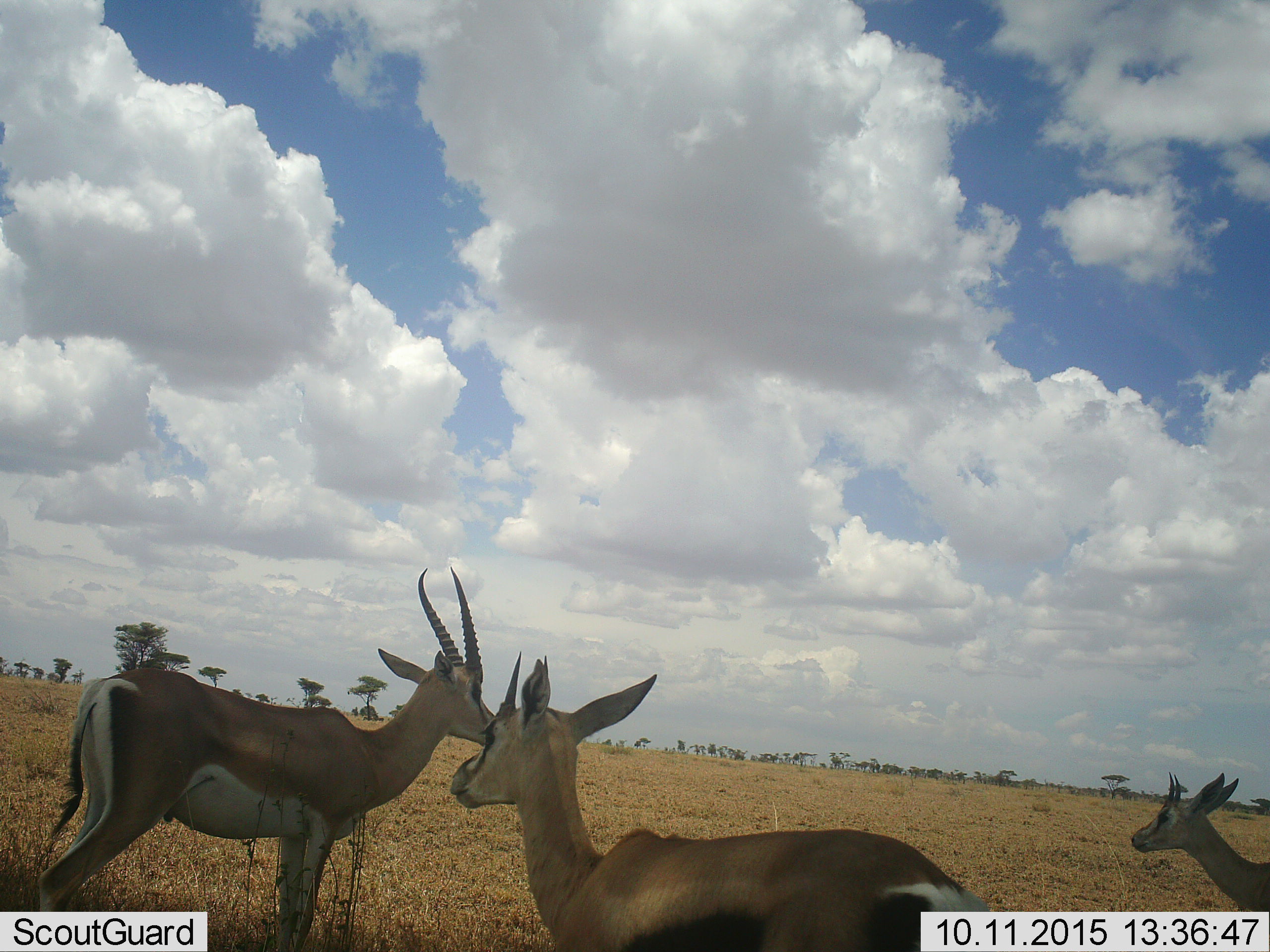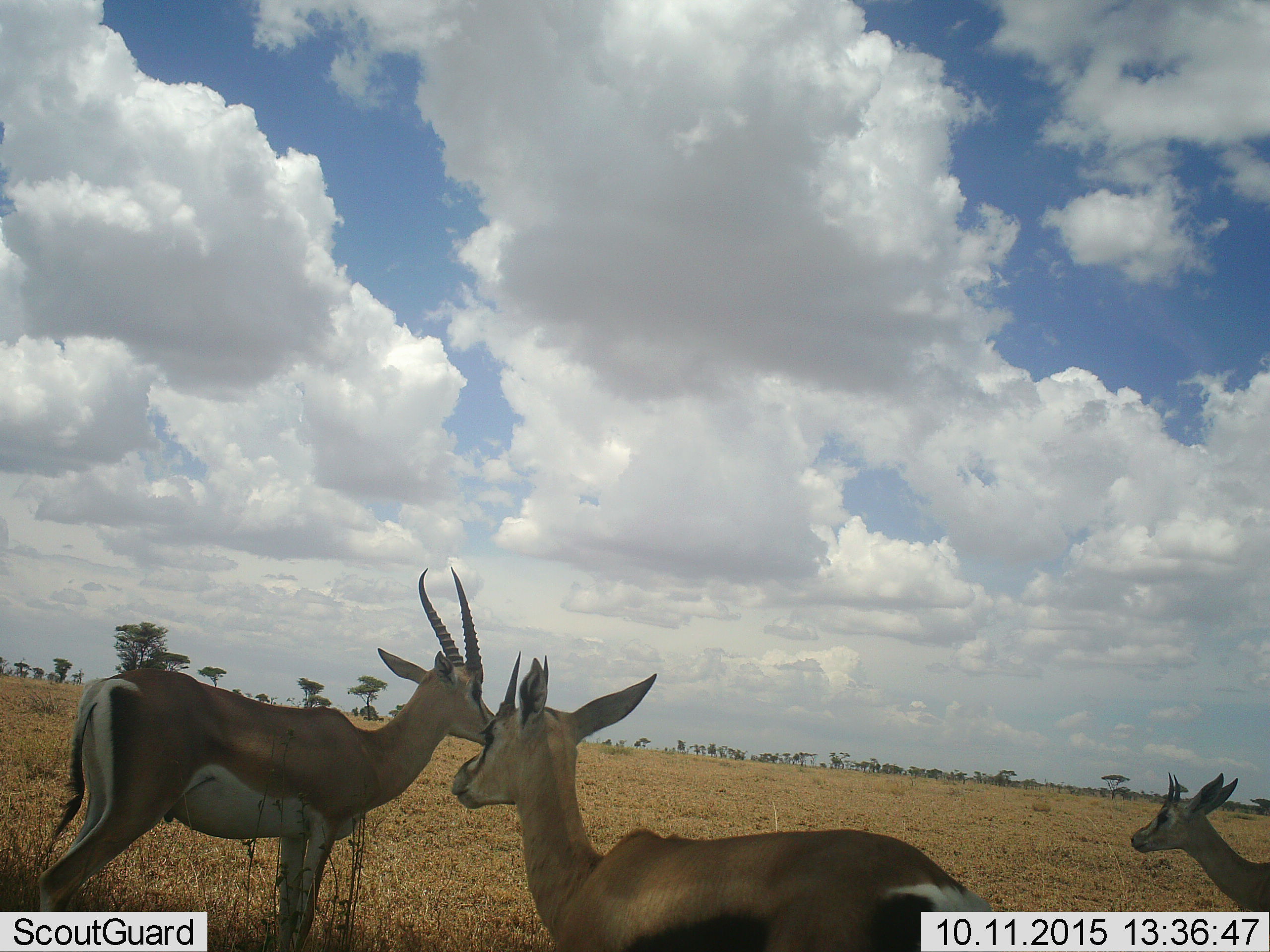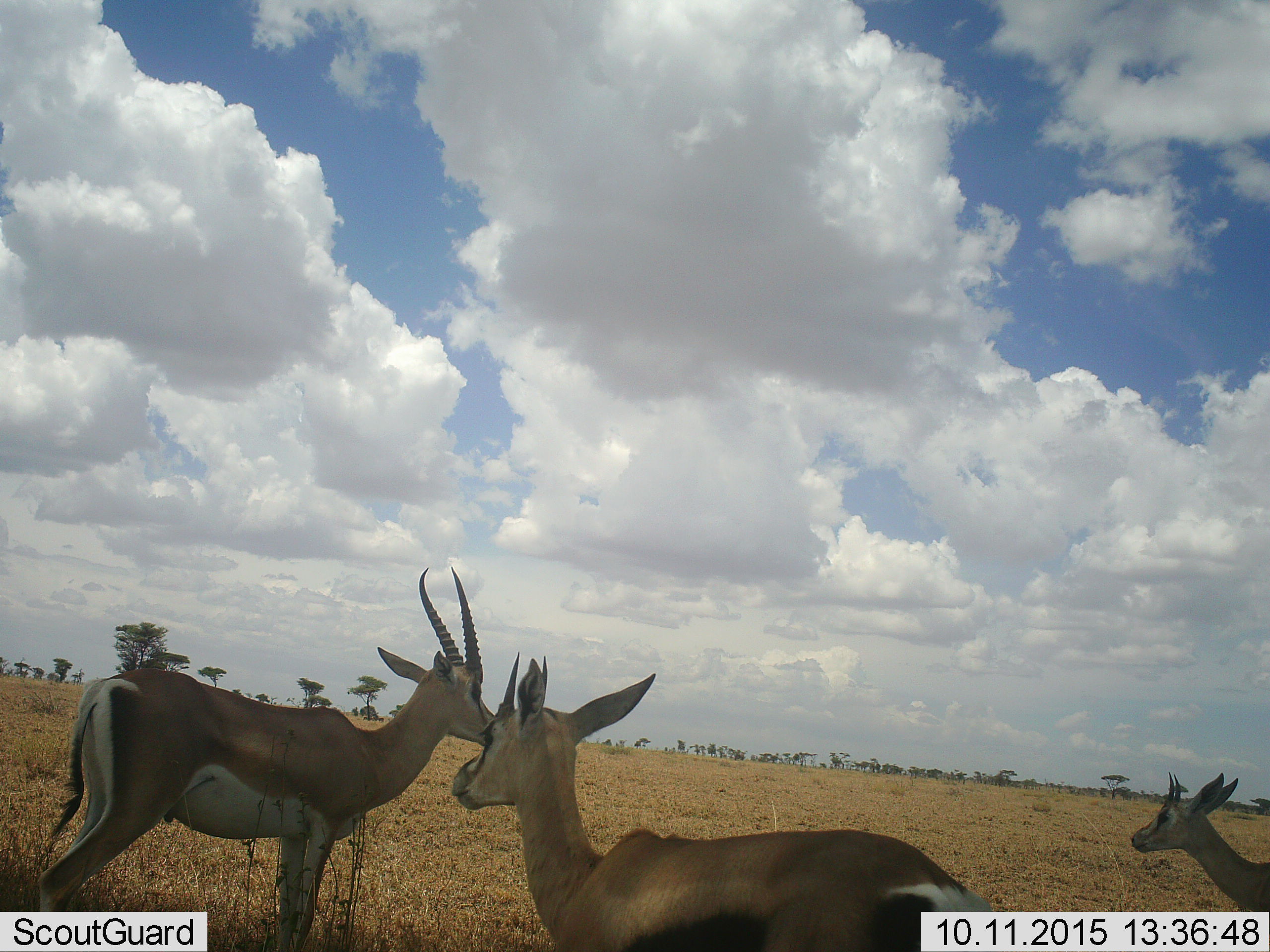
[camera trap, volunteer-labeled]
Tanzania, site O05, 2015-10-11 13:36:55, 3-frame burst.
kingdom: Animalia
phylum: Chordata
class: Mammalia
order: Artiodactyla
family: Bovidae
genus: Eudorcas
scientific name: Eudorcas thomsonii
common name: thomson's gazelle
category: gazellethomsons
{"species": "gazellethomsons (thomson's gazelle) (Eudorcas thomsonii)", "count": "3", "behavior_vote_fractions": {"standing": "100%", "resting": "0%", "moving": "25%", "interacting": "0%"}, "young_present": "0%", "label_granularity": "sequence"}